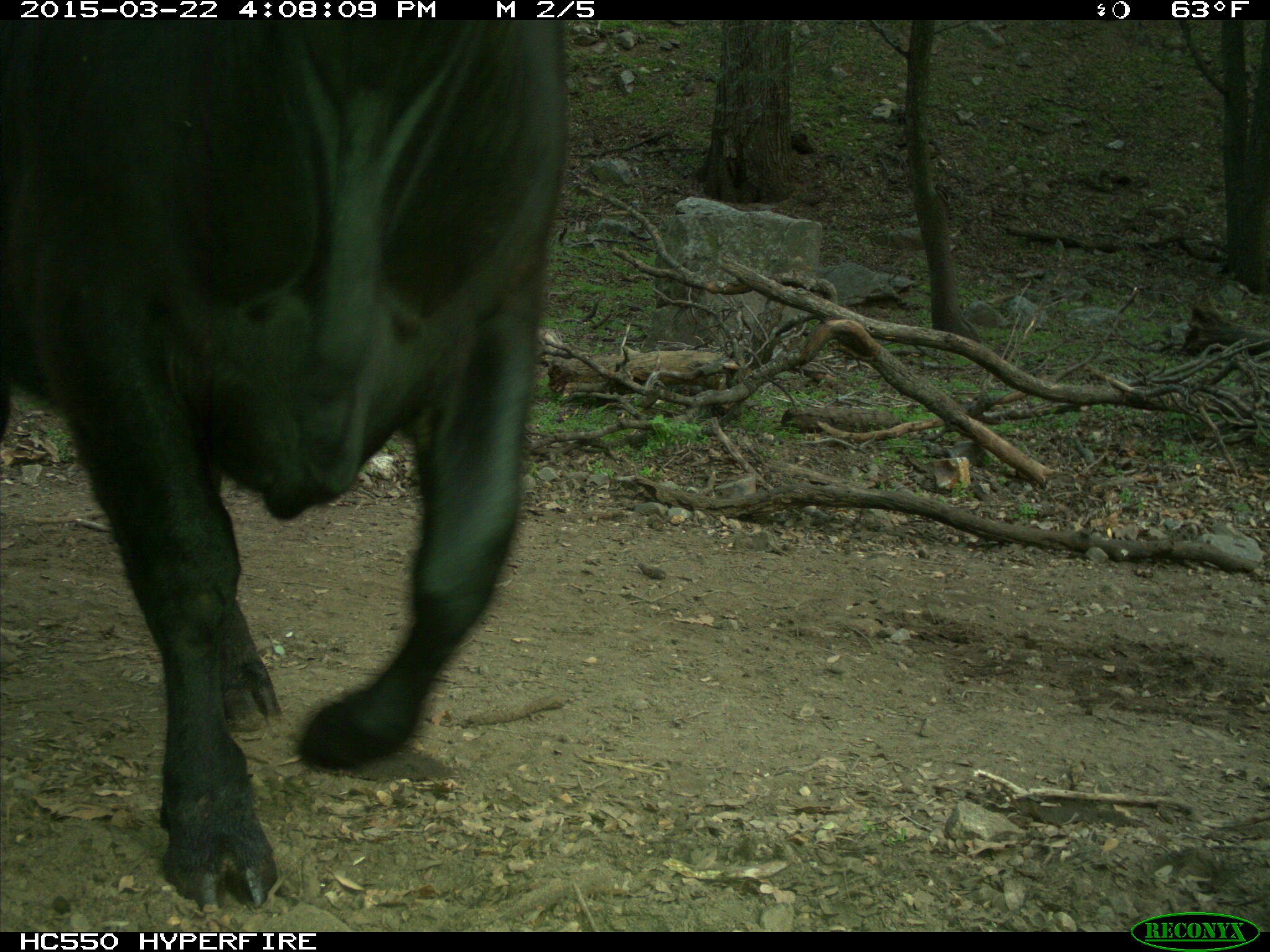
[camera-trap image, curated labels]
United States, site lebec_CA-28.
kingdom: Animalia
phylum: Chordata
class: Mammalia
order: Artiodactyla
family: Bovidae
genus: Bos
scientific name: Bos taurus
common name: domestic cow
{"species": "Bos taurus (domestic cow)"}